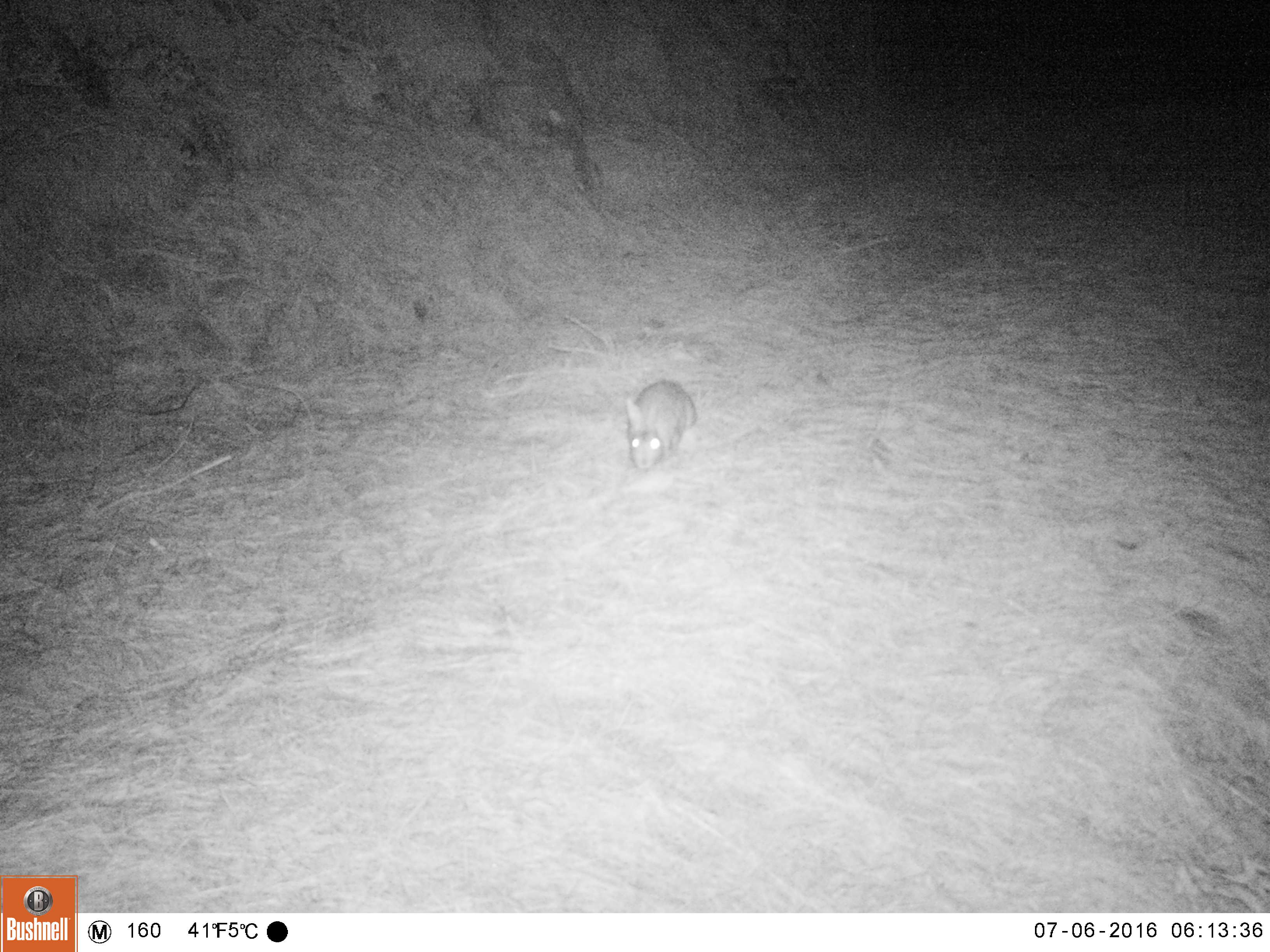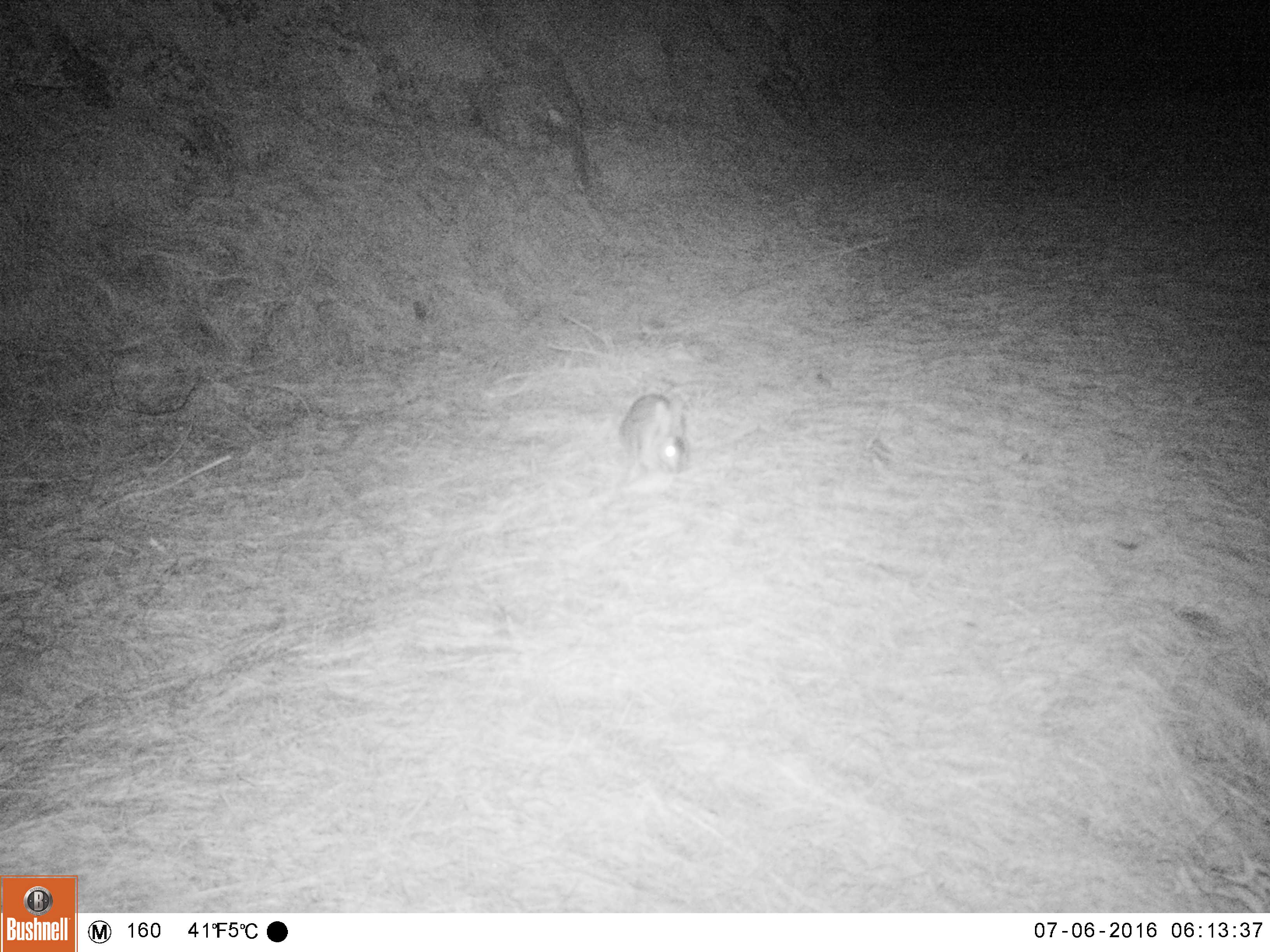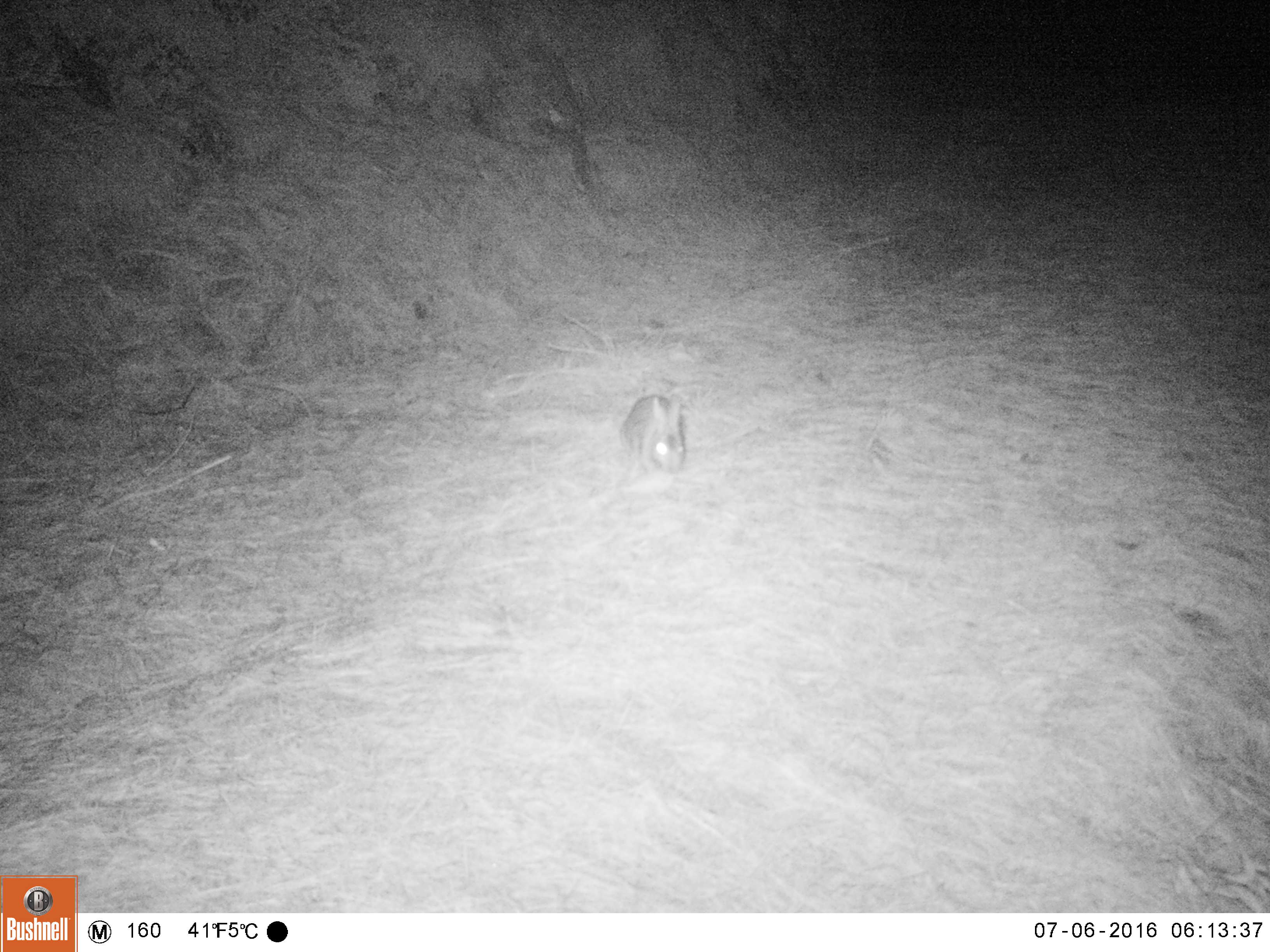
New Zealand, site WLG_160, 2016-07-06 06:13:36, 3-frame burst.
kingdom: Animalia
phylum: Chordata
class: Mammalia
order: Lagomorpha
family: Leporidae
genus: Oryctolagus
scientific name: Oryctolagus cuniculus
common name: european rabbit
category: rabbit